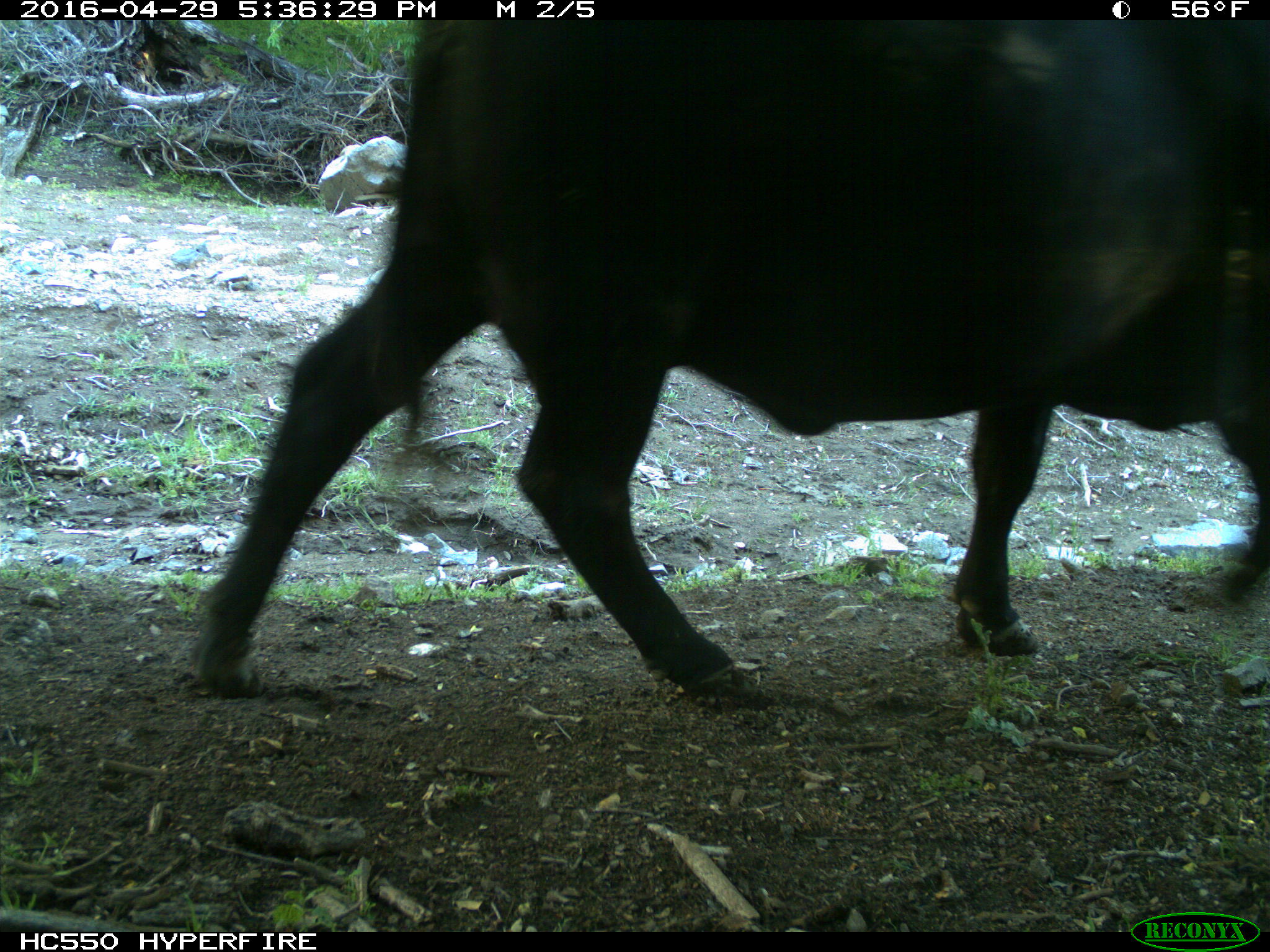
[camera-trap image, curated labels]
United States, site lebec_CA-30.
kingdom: Animalia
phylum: Chordata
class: Mammalia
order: Artiodactyla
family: Bovidae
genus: Bos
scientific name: Bos taurus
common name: domestic cow